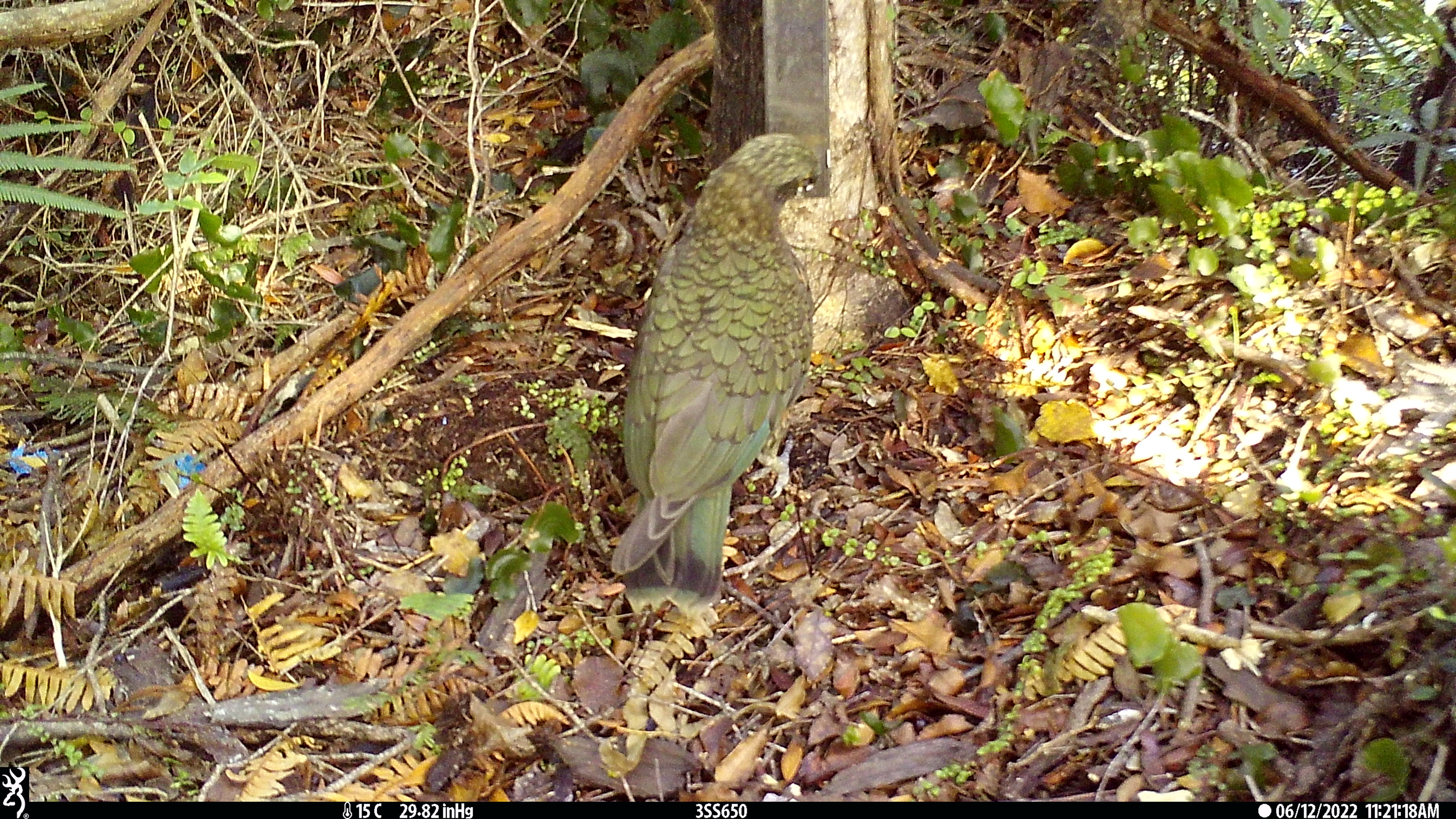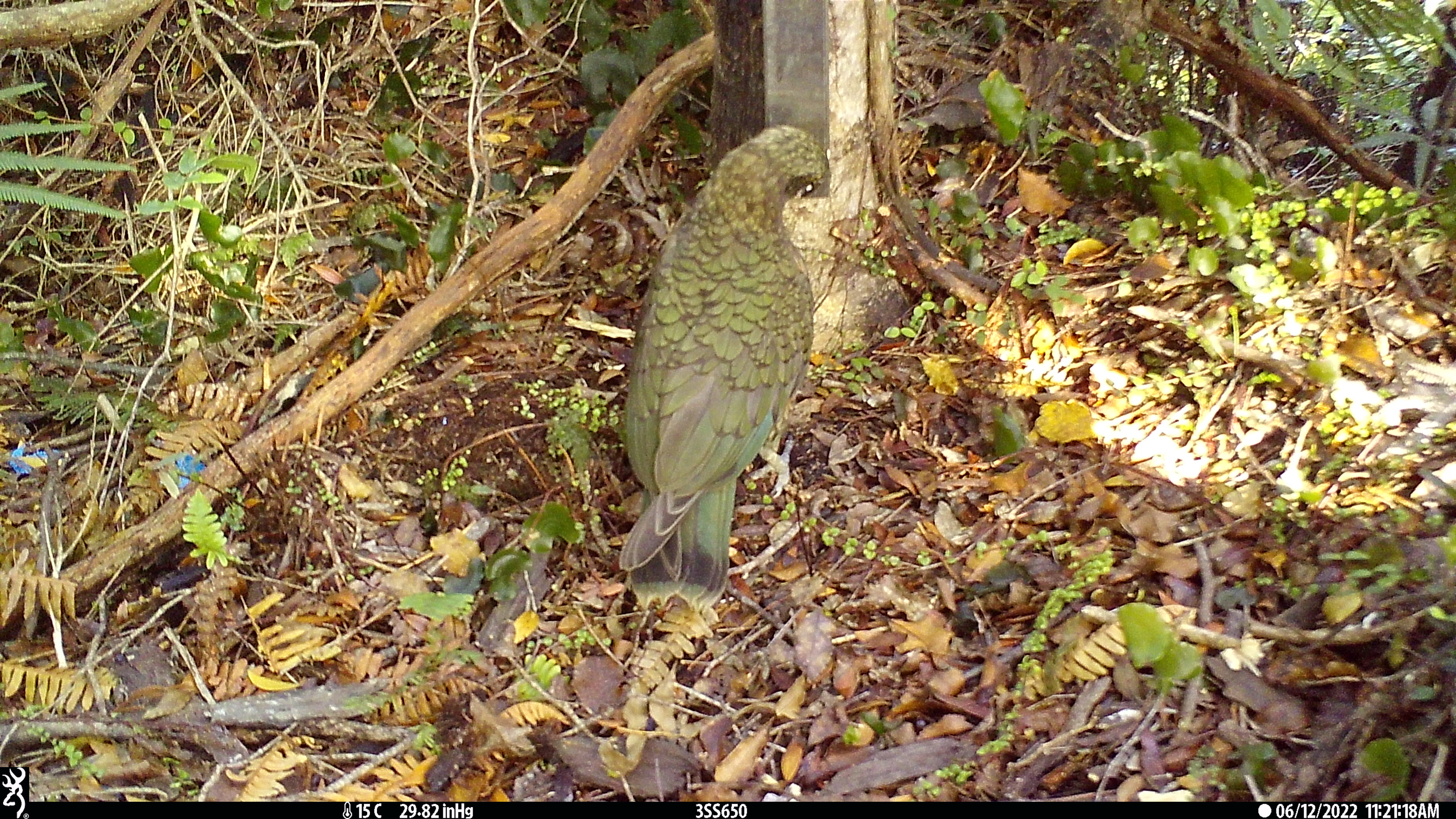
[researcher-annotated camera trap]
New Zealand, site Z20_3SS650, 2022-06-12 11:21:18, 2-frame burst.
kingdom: Animalia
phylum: Chordata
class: Aves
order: Psittaciformes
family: Strigopidae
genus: Nestor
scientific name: Nestor notabilis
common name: kea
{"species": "kea (Nestor notabilis)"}